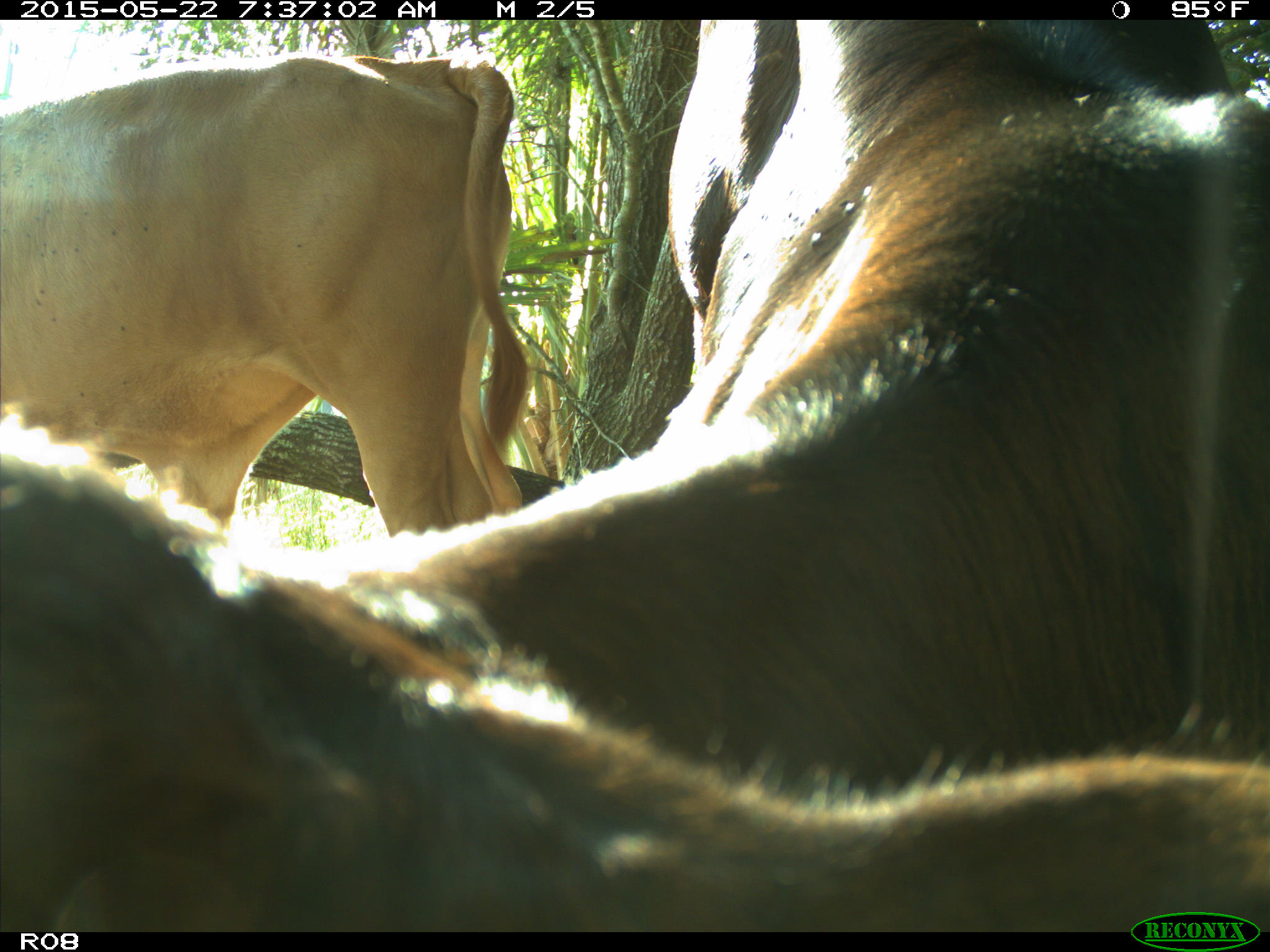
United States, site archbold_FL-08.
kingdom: Animalia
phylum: Chordata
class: Mammalia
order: Artiodactyla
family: Bovidae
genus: Bos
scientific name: Bos taurus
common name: domestic cow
Bos taurus (domestic cow).